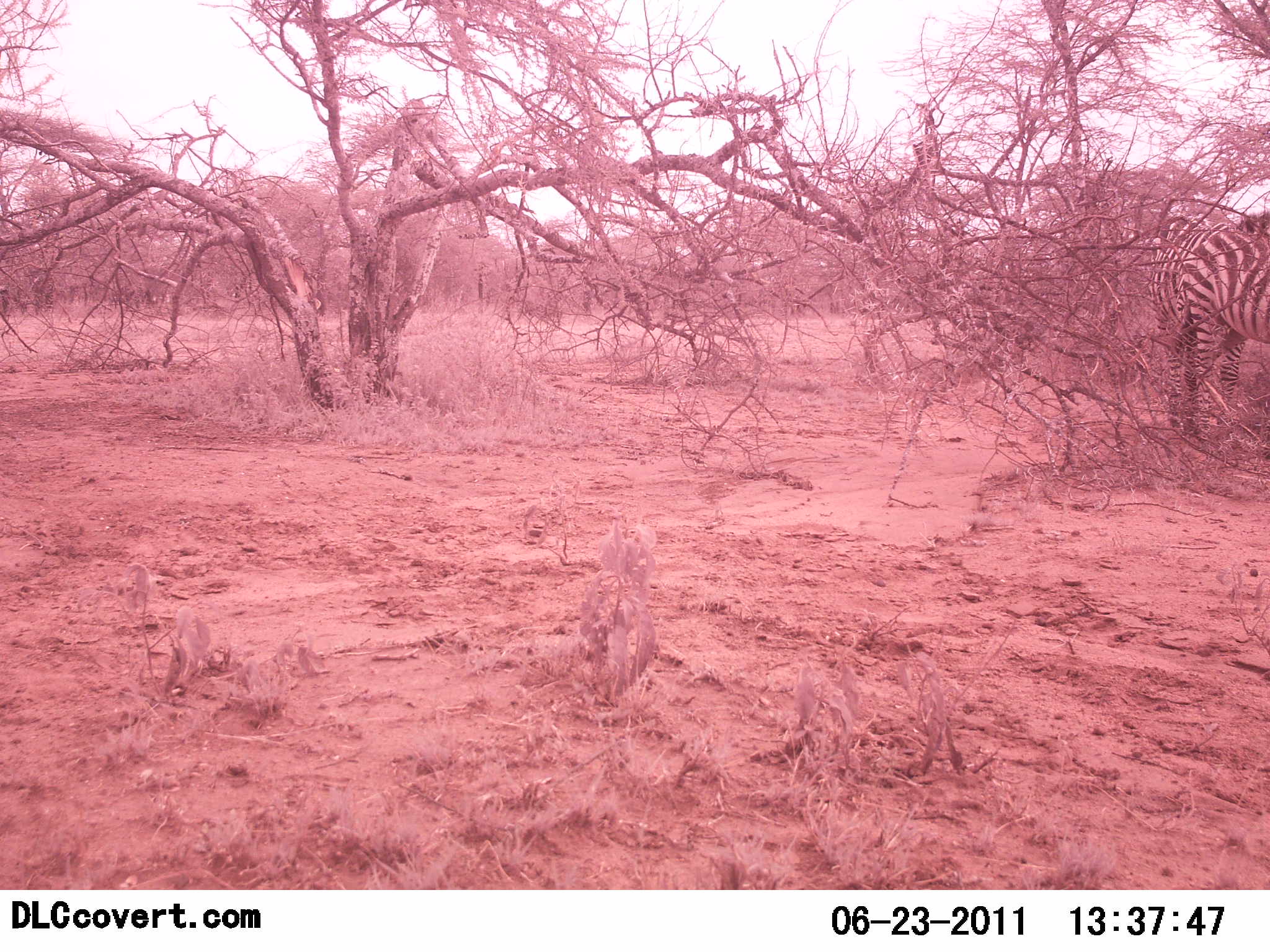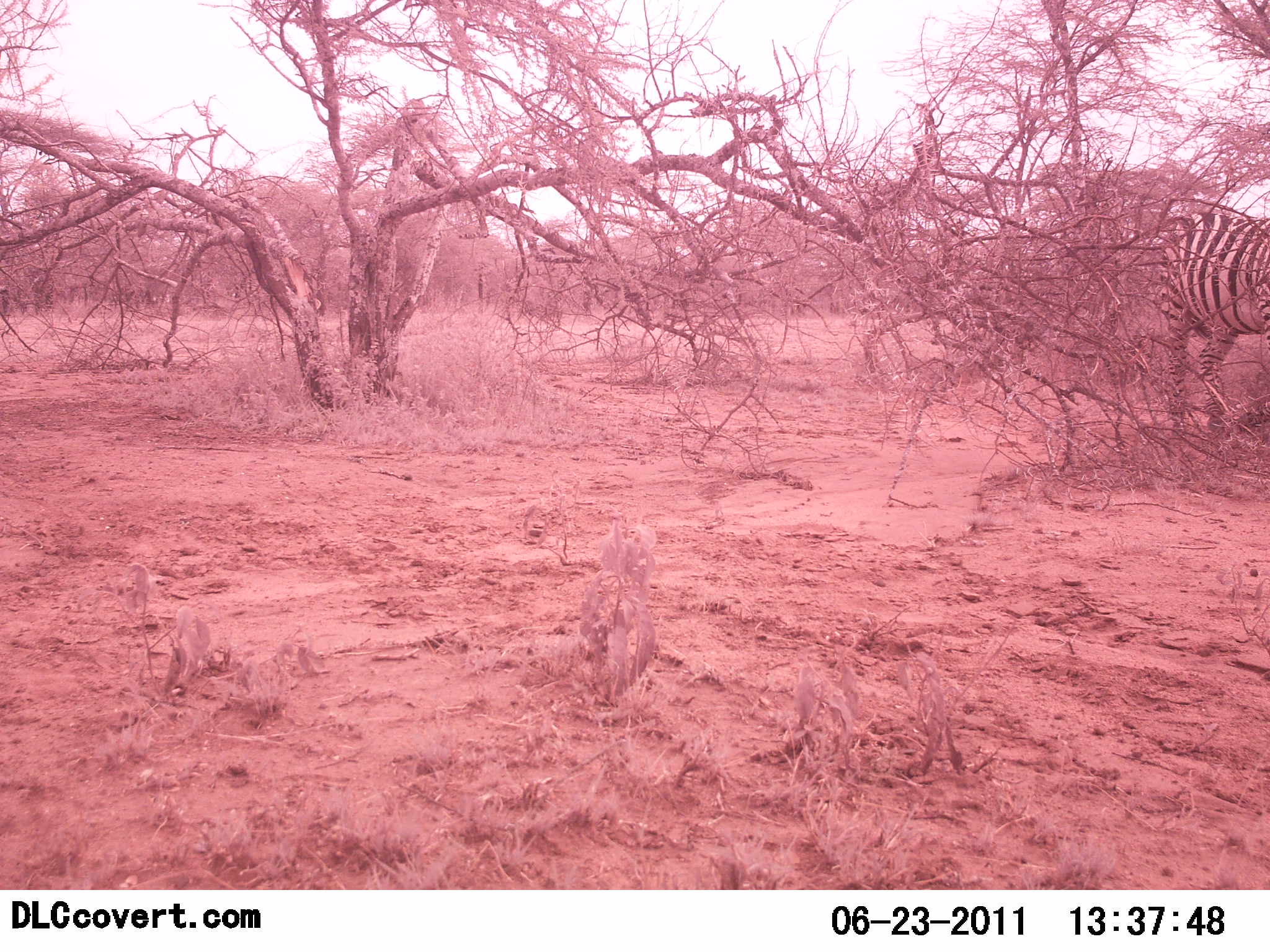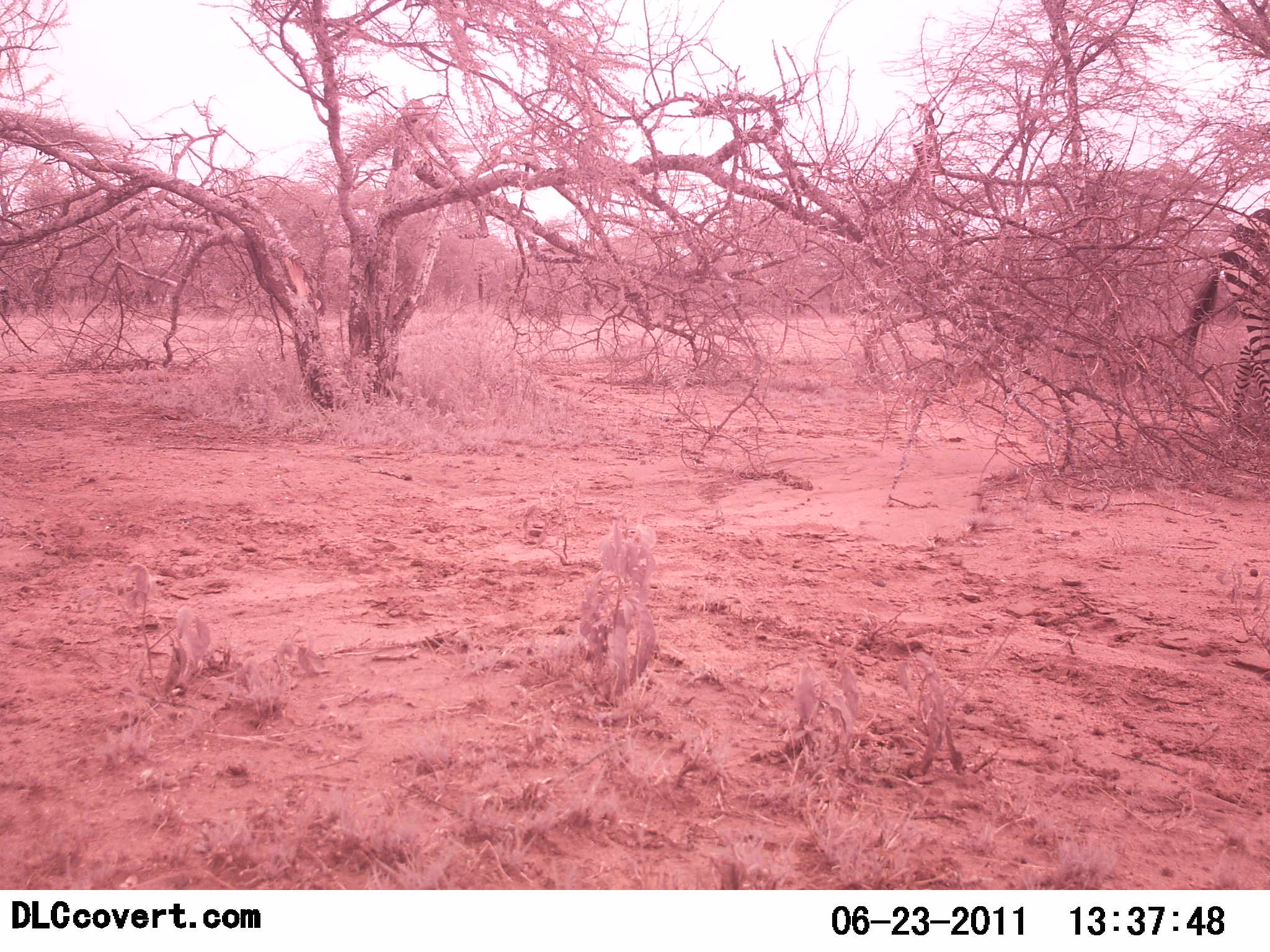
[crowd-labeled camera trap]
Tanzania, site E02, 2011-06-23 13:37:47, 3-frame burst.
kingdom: Animalia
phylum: Chordata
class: Mammalia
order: Perissodactyla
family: Equidae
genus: Equus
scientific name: Equus quagga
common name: plains zebra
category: zebra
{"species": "zebra (plains zebra) (Equus quagga)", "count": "1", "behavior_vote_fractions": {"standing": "9%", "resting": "0%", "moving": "91%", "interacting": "0%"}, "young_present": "0%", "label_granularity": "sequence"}